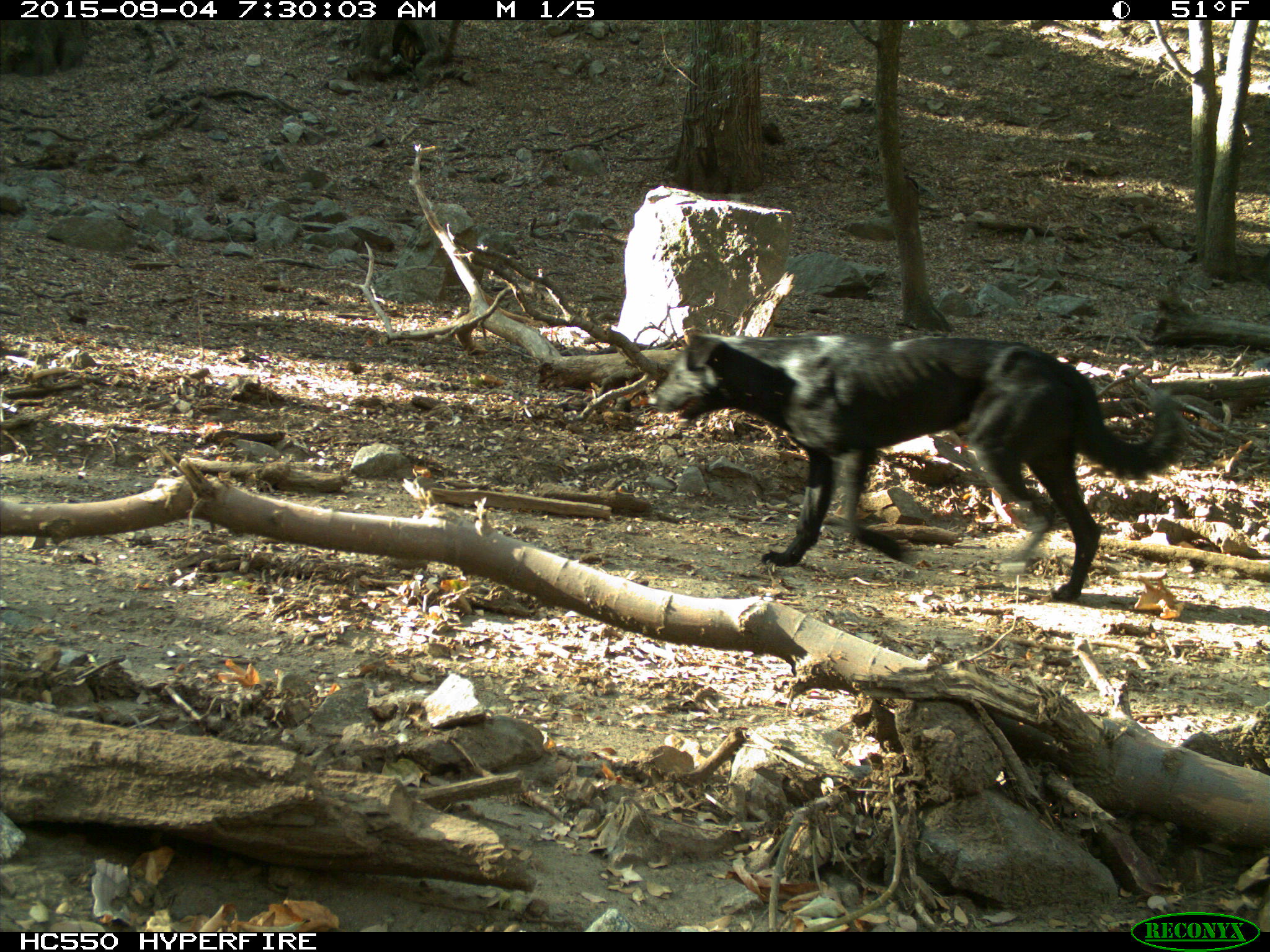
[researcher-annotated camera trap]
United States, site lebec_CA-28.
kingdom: Animalia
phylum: Chordata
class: Mammalia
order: Carnivora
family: Canidae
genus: Canis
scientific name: Canis familiaris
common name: domestic dog